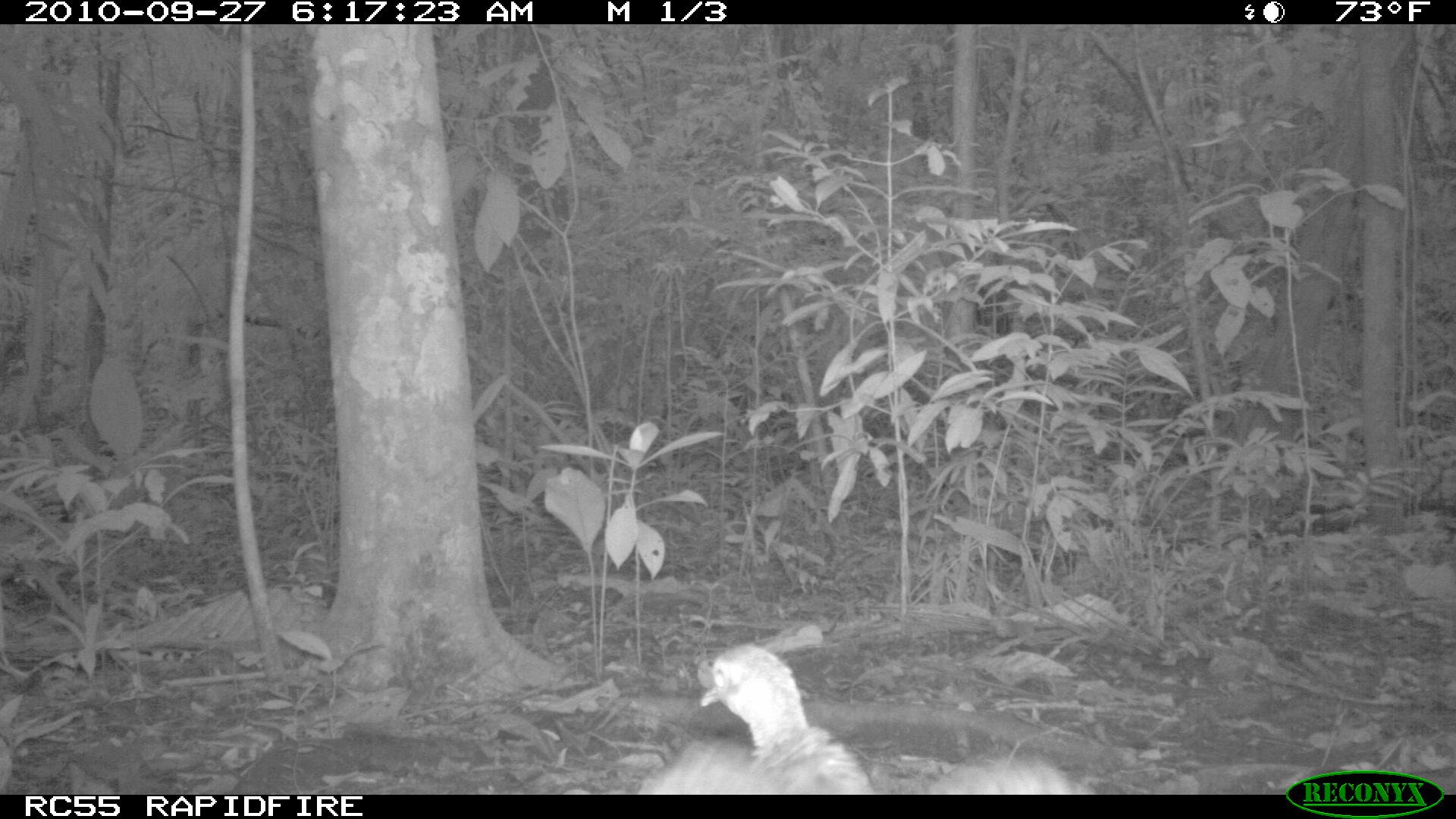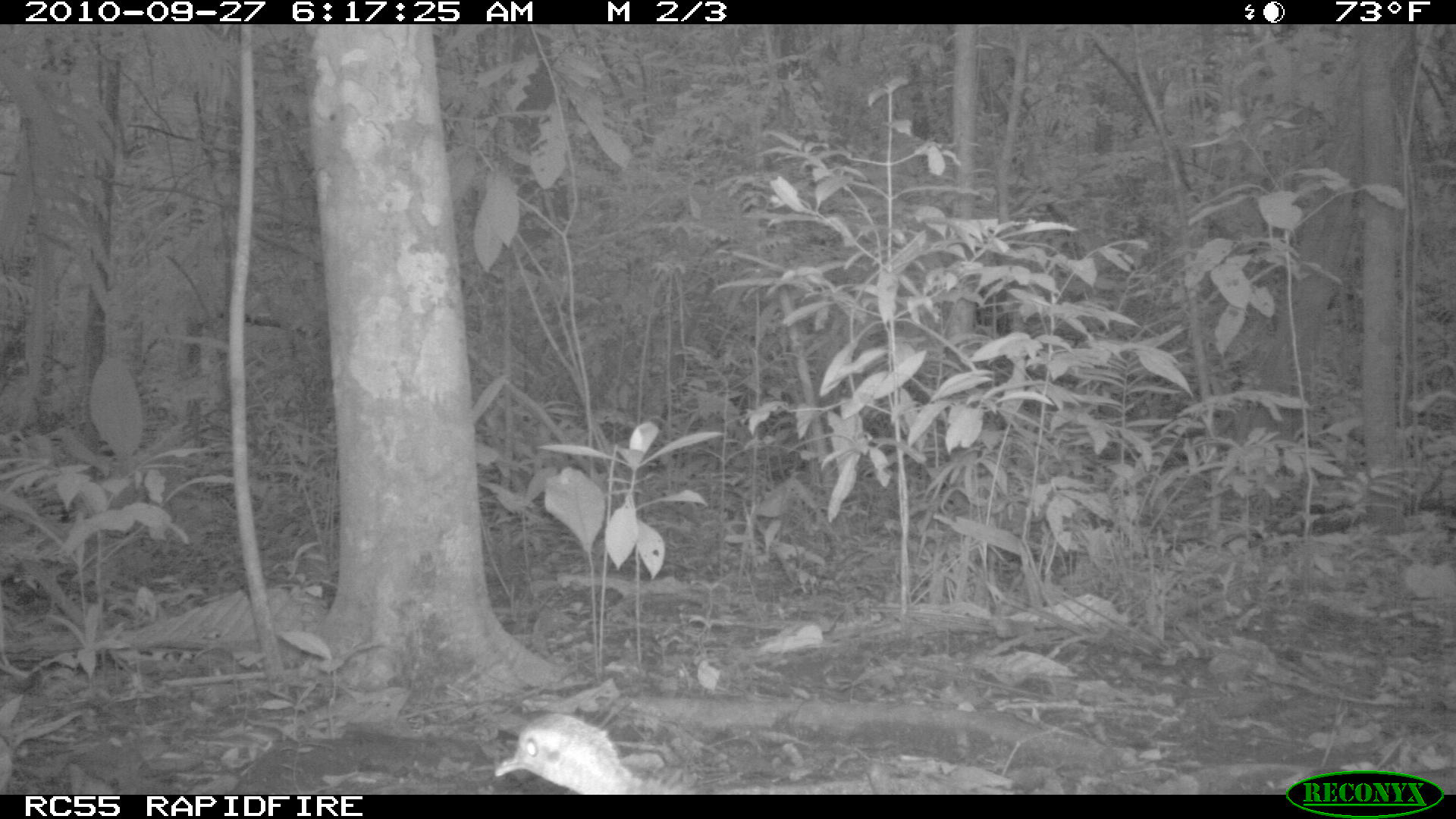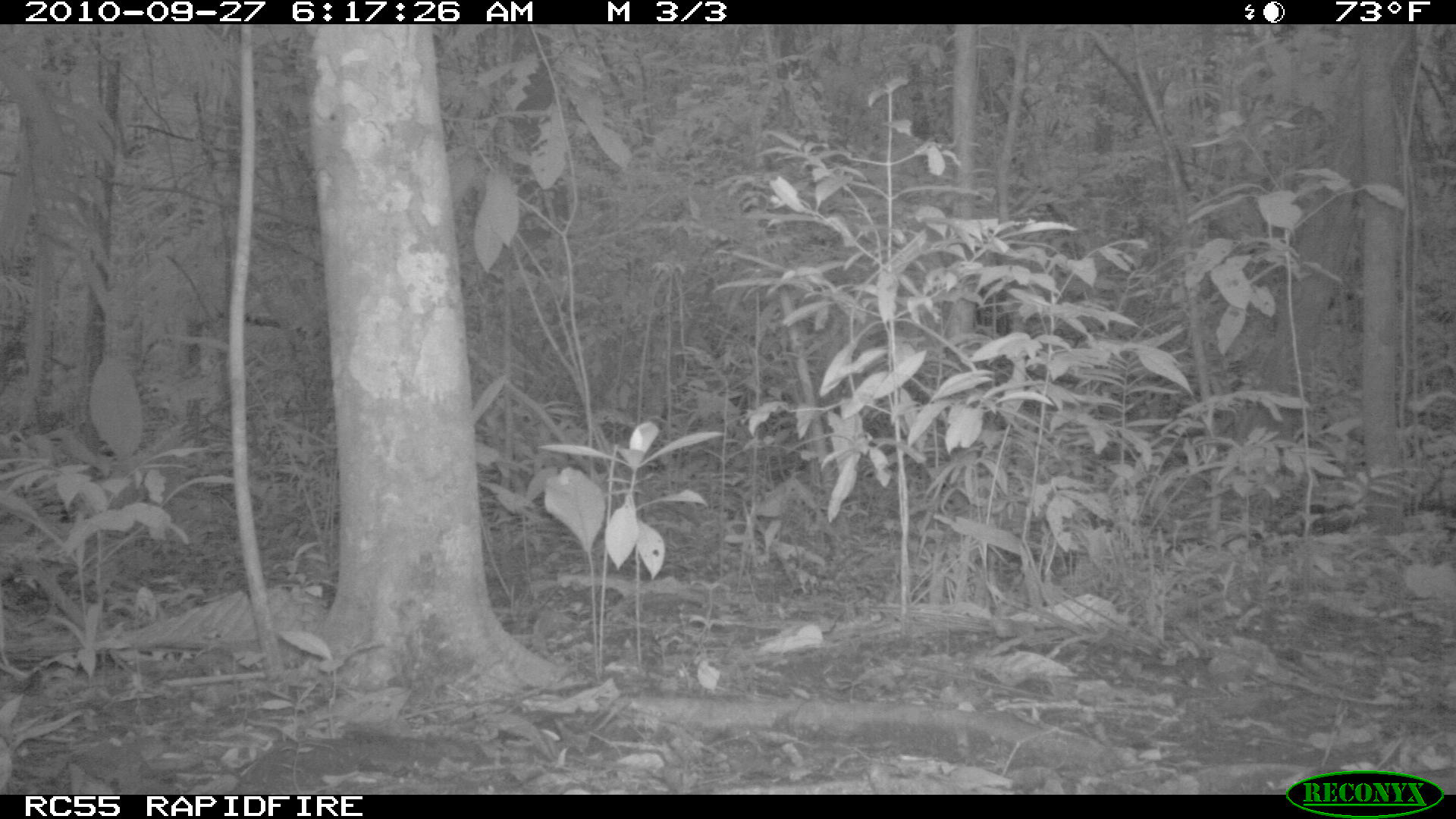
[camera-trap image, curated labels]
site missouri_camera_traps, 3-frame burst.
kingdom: Animalia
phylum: Chordata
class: Aves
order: Tinamiformes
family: Tinamidae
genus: Tinamus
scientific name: Tinamus major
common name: great tinamou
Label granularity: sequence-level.